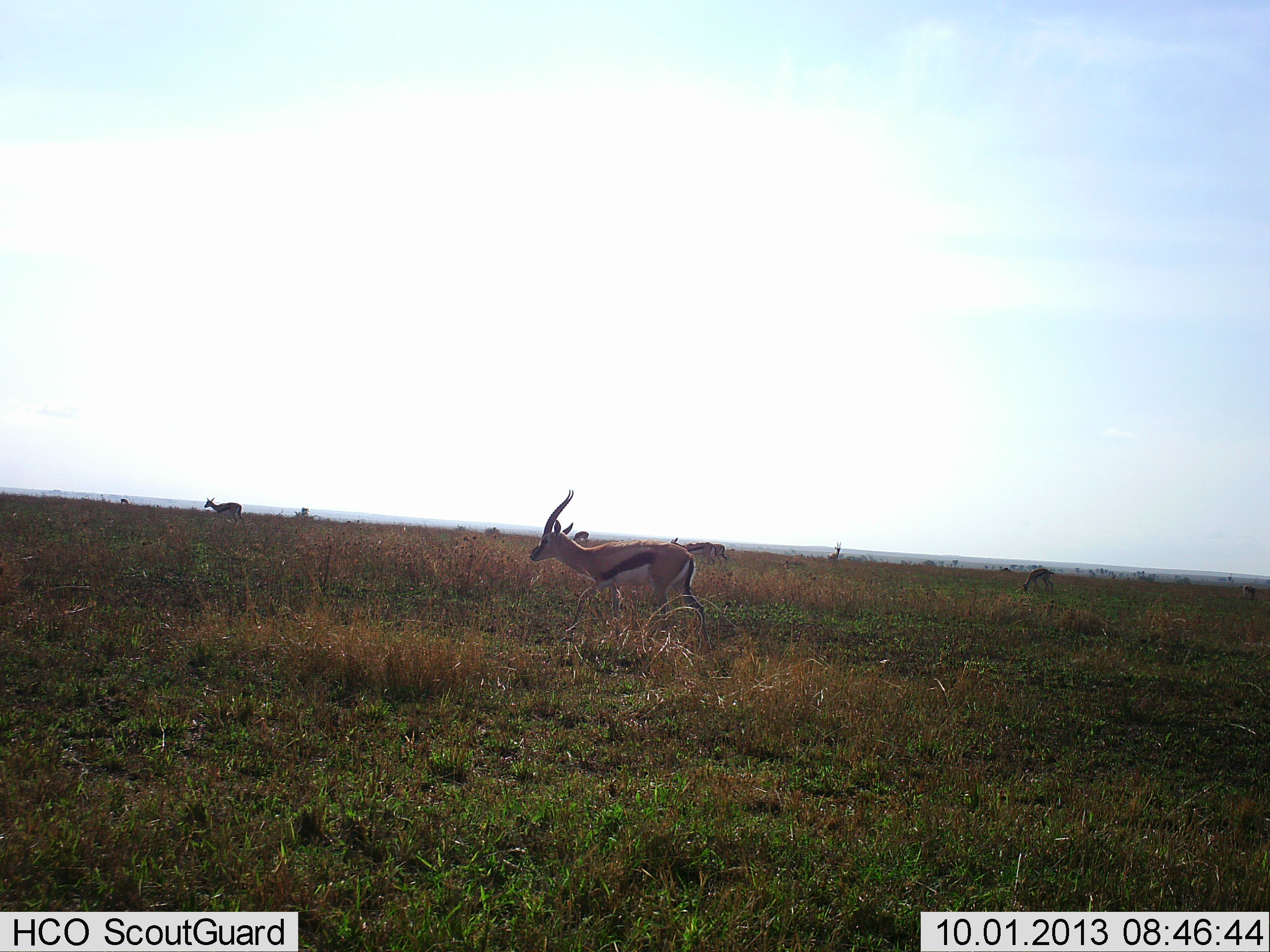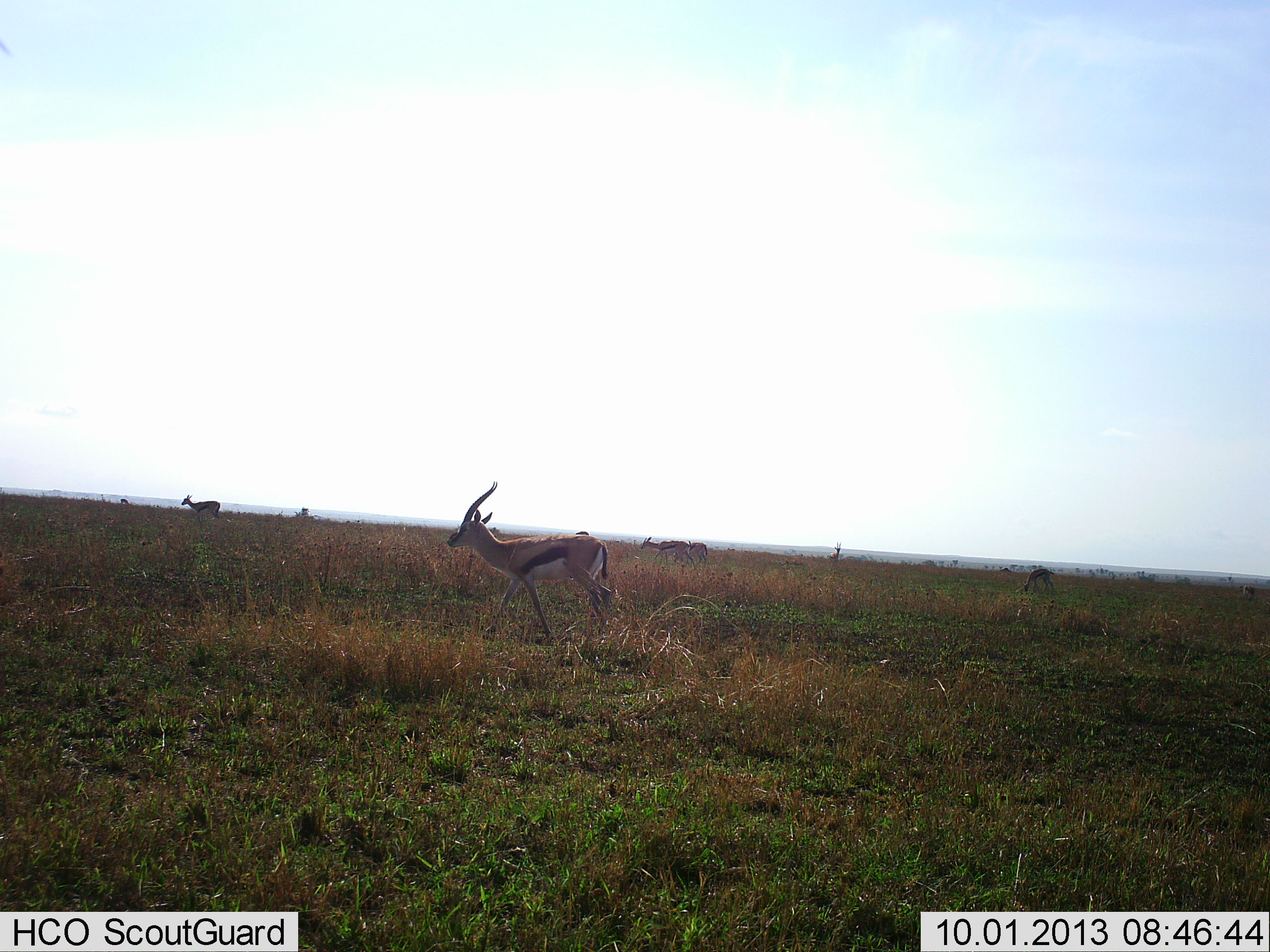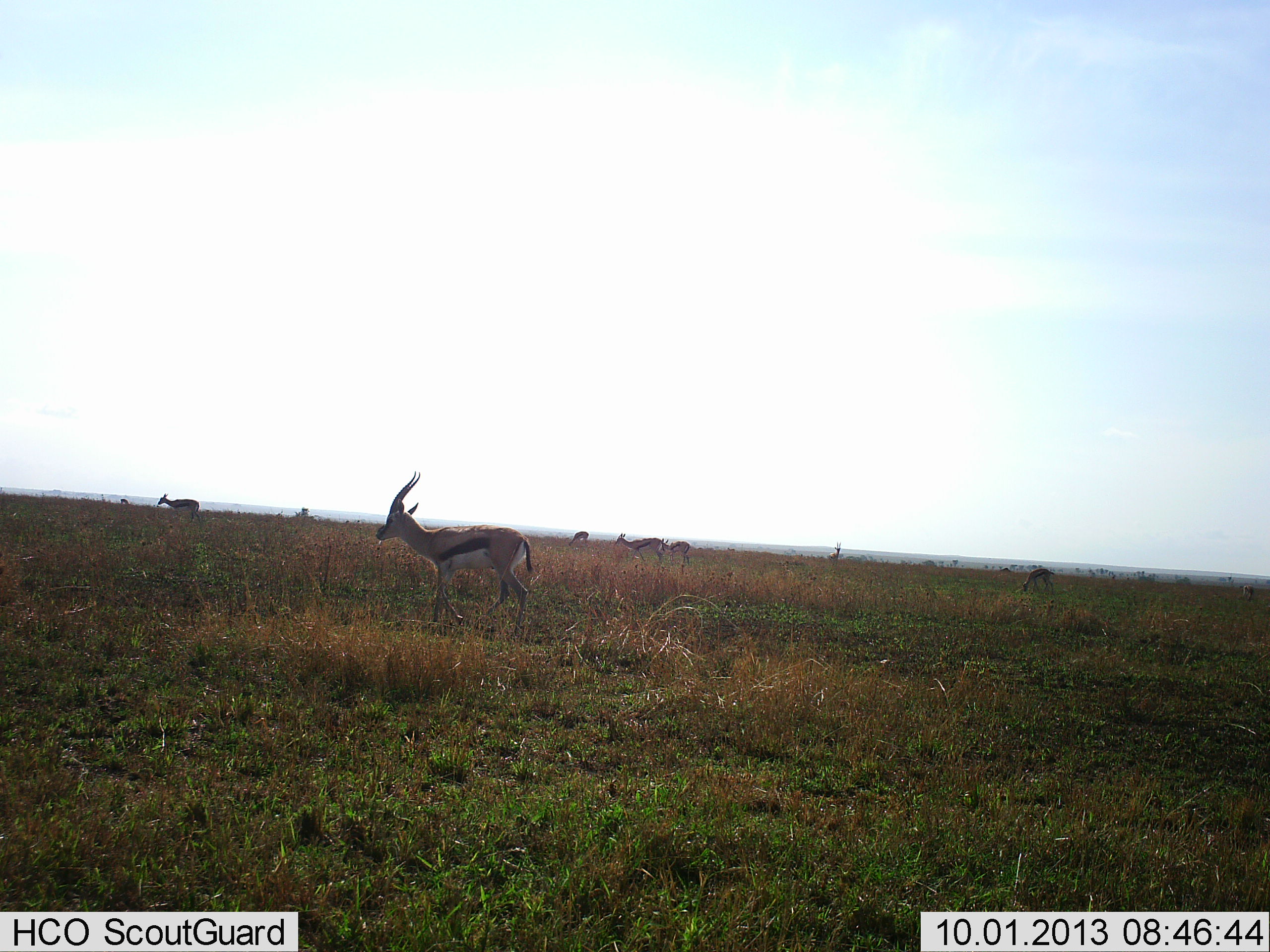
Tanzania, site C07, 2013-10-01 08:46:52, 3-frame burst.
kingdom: Animalia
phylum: Chordata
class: Mammalia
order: Artiodactyla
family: Bovidae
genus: Eudorcas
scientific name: Eudorcas thomsonii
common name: thomson's gazelle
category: gazellethomsons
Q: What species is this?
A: Gazellethomsons (thomson's gazelle) (Eudorcas thomsonii).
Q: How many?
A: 5.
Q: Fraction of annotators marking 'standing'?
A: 30%.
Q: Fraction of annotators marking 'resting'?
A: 0%.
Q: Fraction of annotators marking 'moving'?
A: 90%.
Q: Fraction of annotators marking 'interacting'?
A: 0%.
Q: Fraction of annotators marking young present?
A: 0%.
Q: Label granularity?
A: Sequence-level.